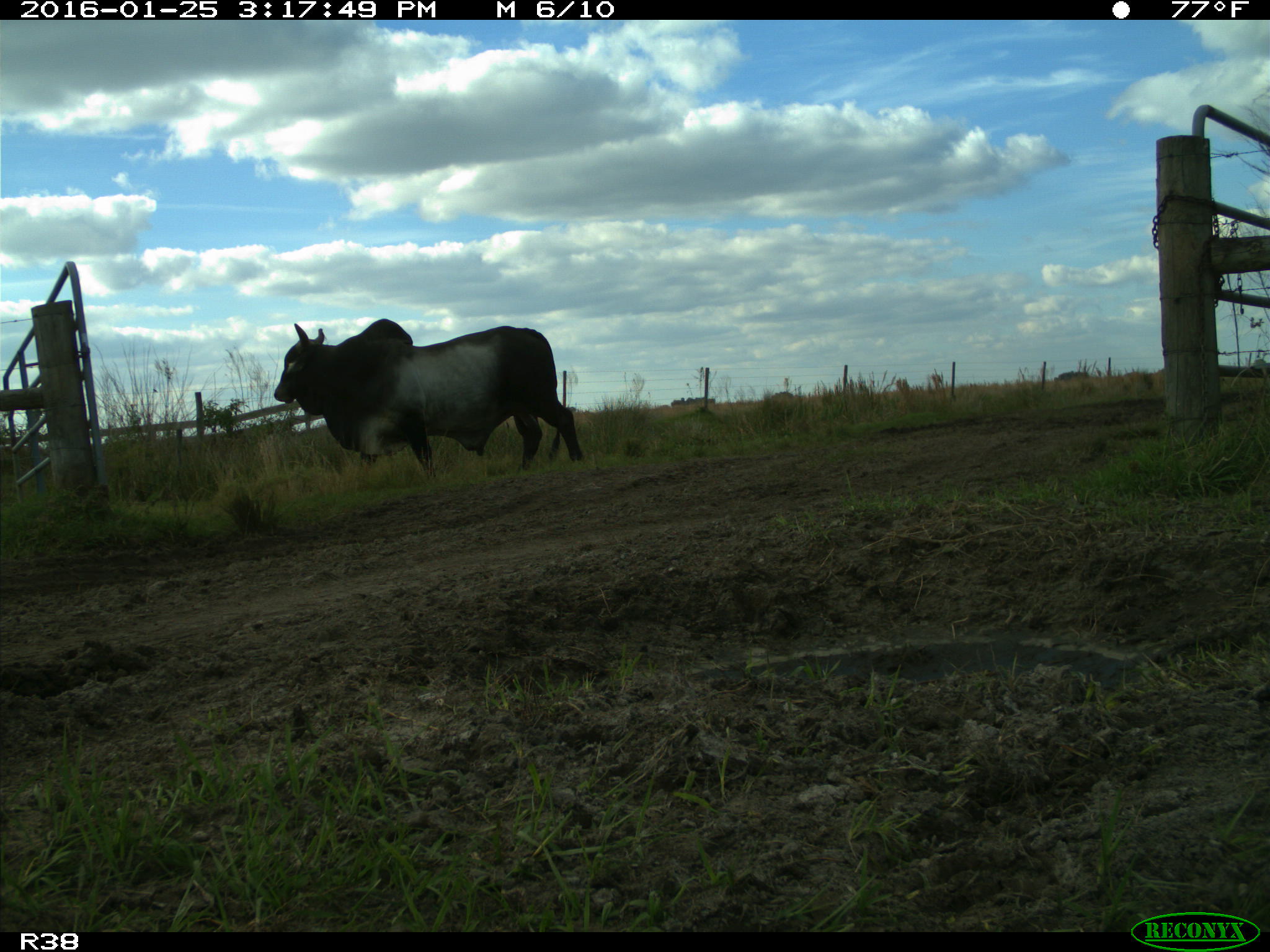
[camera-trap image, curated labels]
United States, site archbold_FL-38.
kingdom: Animalia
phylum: Chordata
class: Mammalia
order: Artiodactyla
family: Bovidae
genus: Bos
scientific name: Bos taurus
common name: domestic cow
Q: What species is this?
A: Bos taurus (domestic cow).